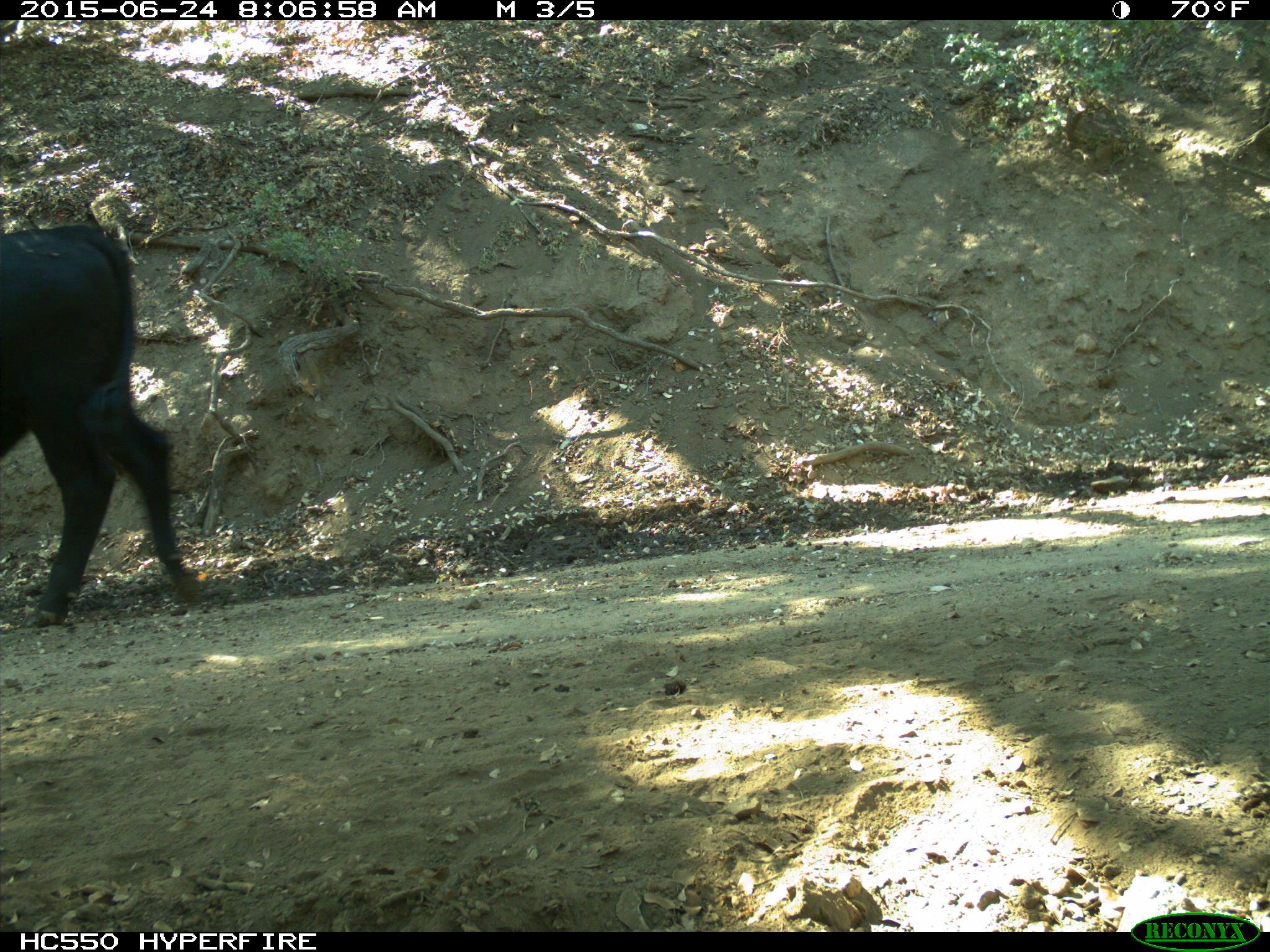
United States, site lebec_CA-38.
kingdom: Animalia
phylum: Chordata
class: Mammalia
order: Artiodactyla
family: Bovidae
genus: Bos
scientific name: Bos taurus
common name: domestic cow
Bos taurus (domestic cow).